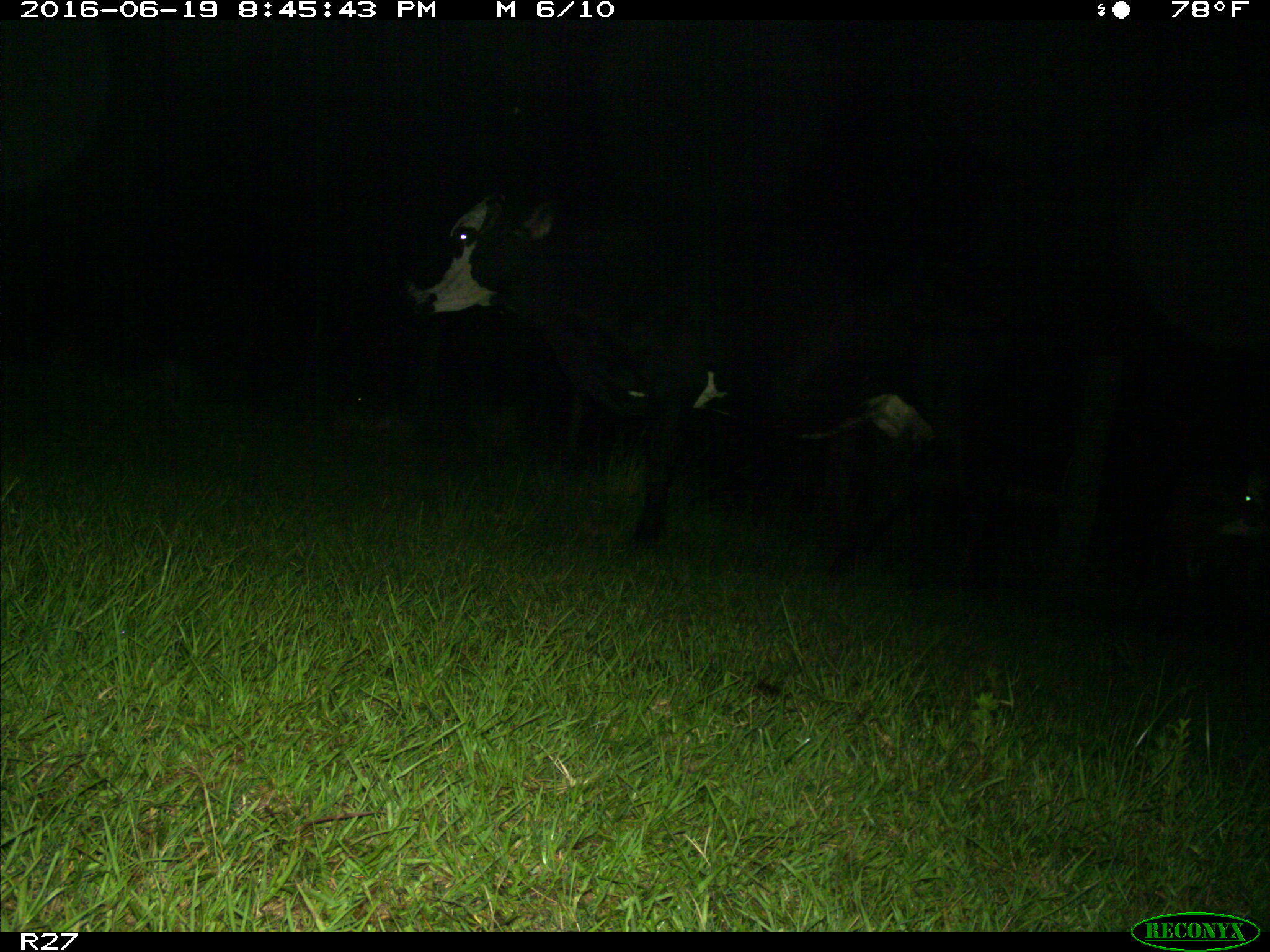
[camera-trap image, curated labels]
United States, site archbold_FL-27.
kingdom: Animalia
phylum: Chordata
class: Mammalia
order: Artiodactyla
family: Bovidae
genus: Bos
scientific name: Bos taurus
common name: domestic cow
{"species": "Bos taurus (domestic cow)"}